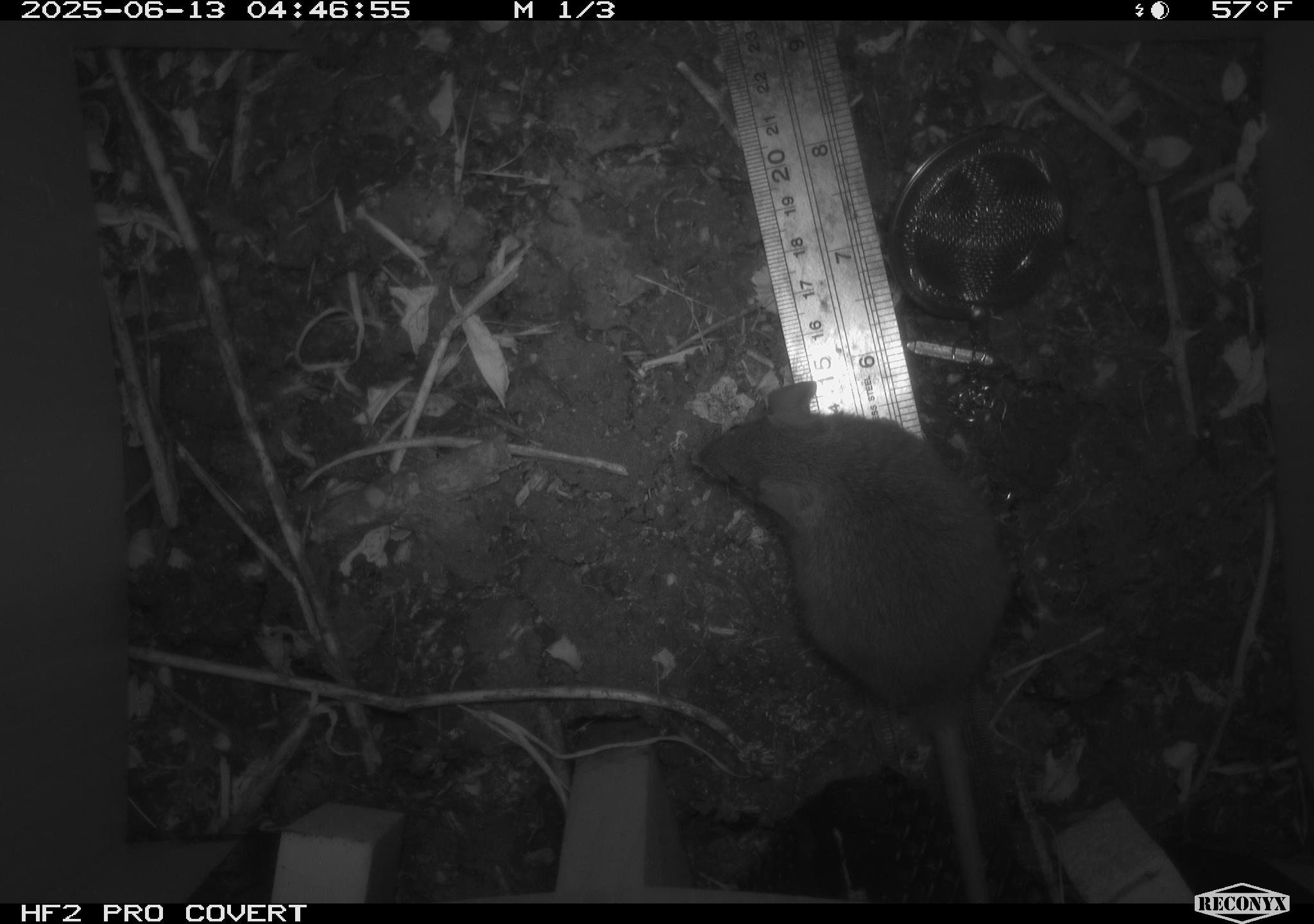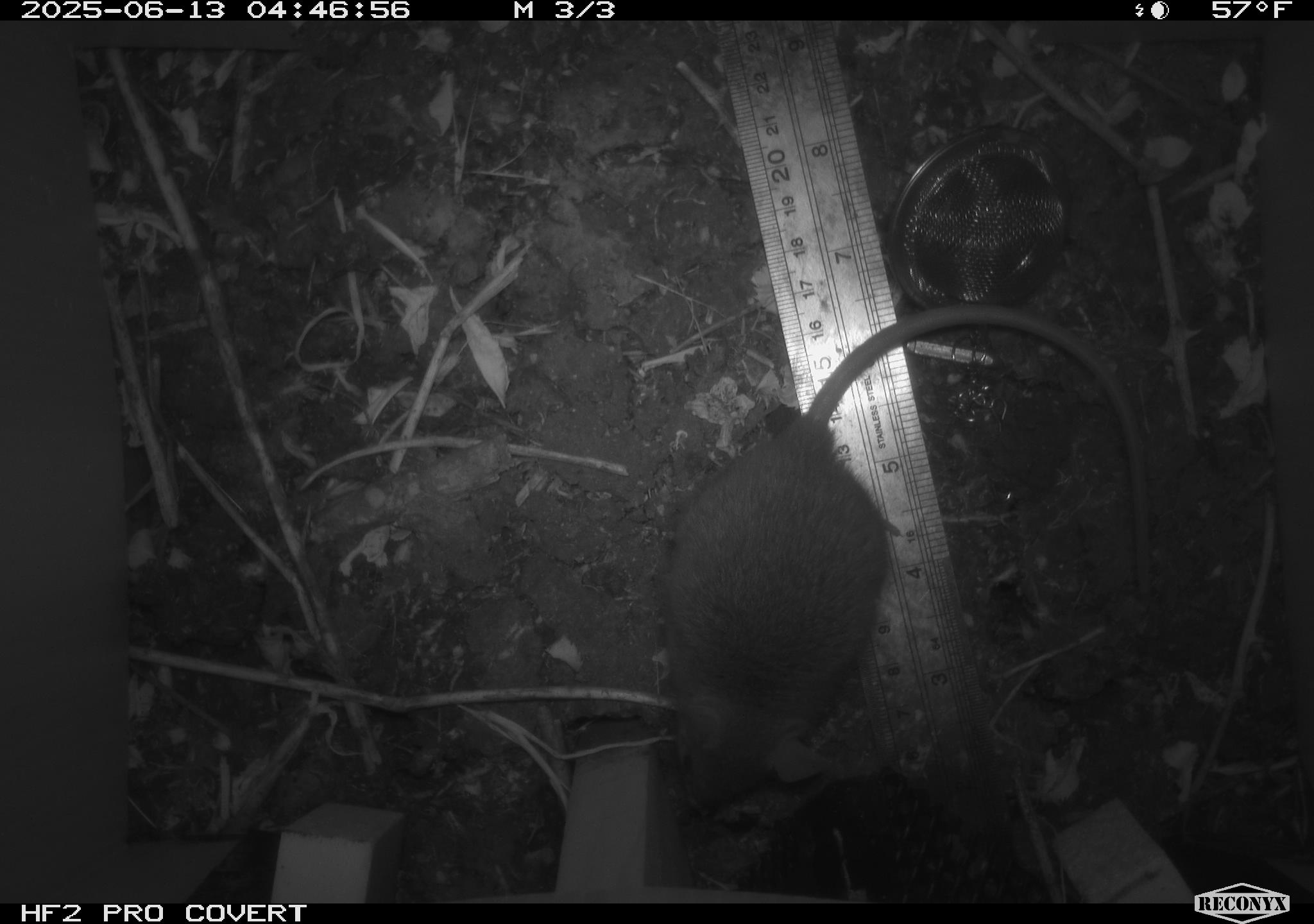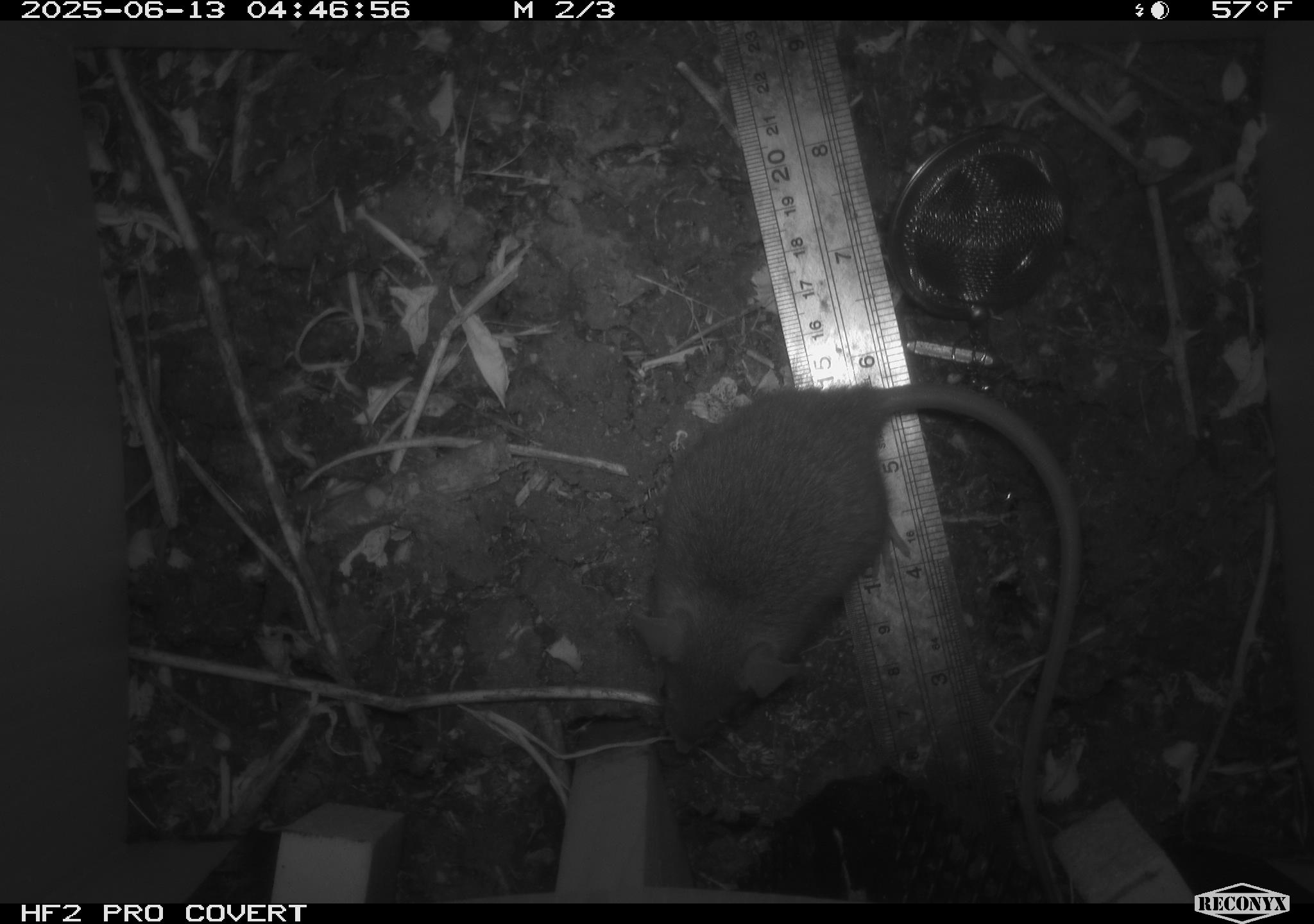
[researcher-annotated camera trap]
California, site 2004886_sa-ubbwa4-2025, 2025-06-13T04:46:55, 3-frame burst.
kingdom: Animalia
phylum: Chordata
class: Mammalia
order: Rodentia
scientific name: Rodentia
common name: rodent